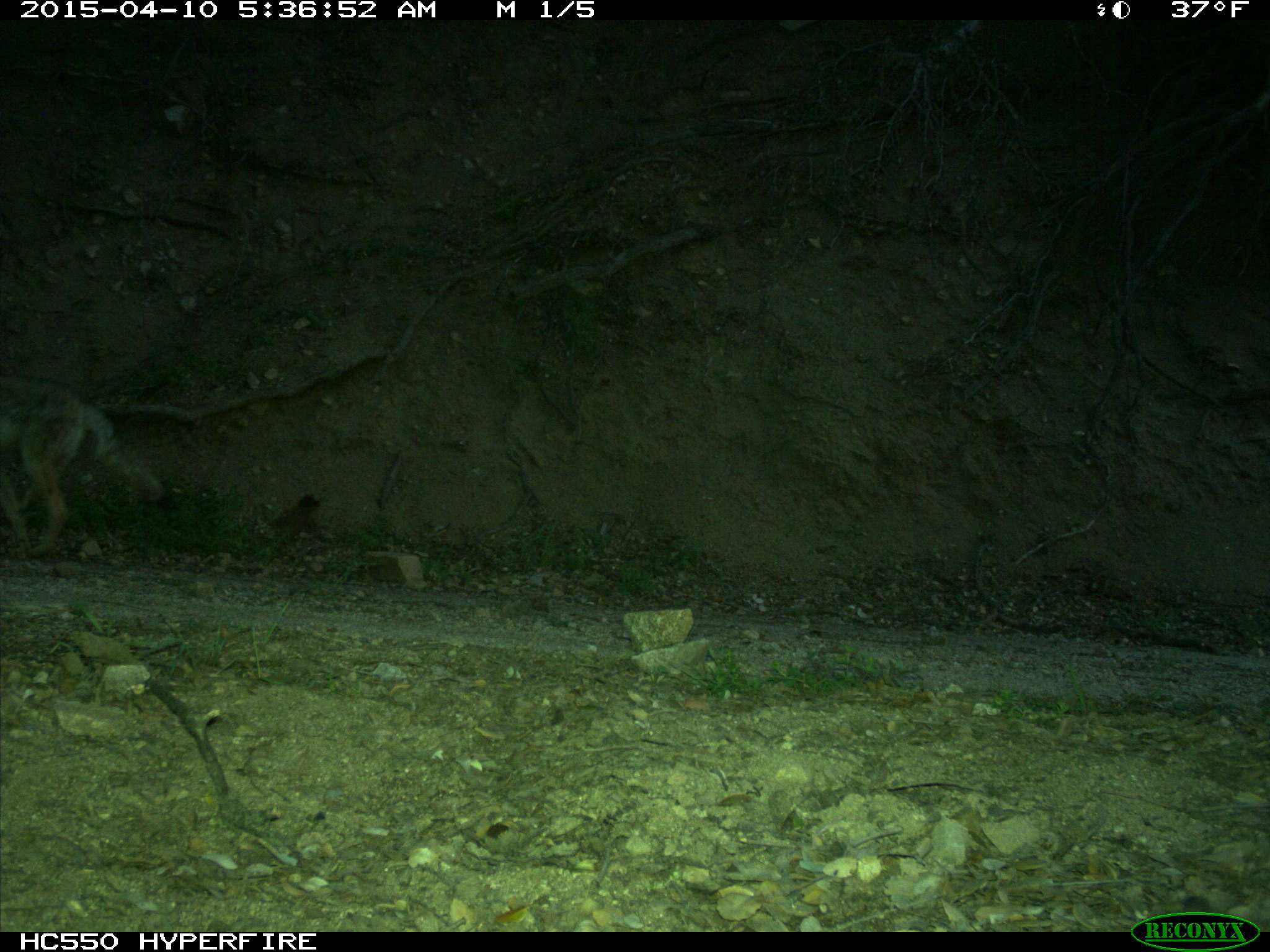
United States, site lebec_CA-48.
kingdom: Animalia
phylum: Chordata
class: Mammalia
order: Carnivora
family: Canidae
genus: Canis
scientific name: Canis latrans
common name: coyote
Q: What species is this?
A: Canis latrans (coyote).